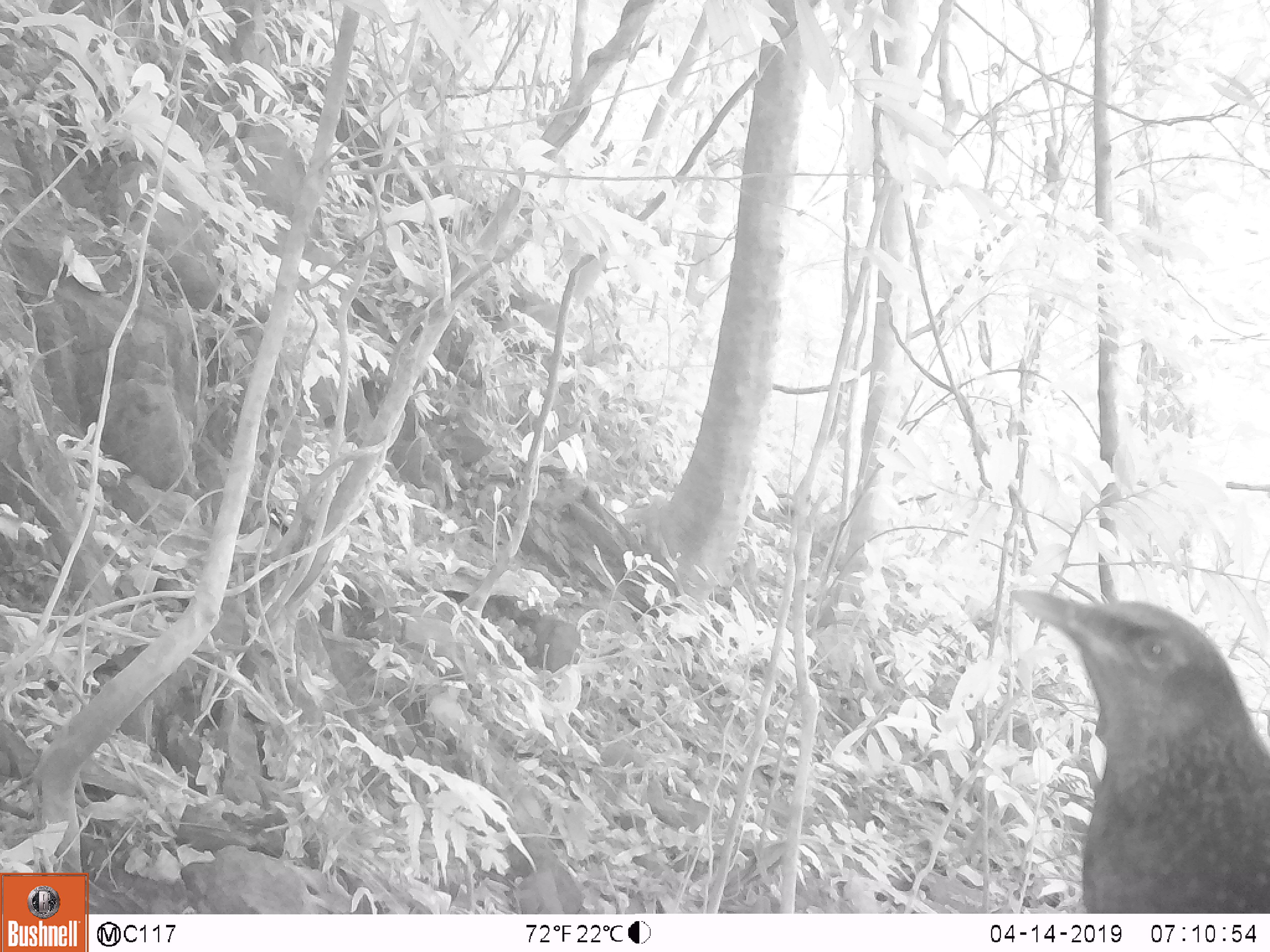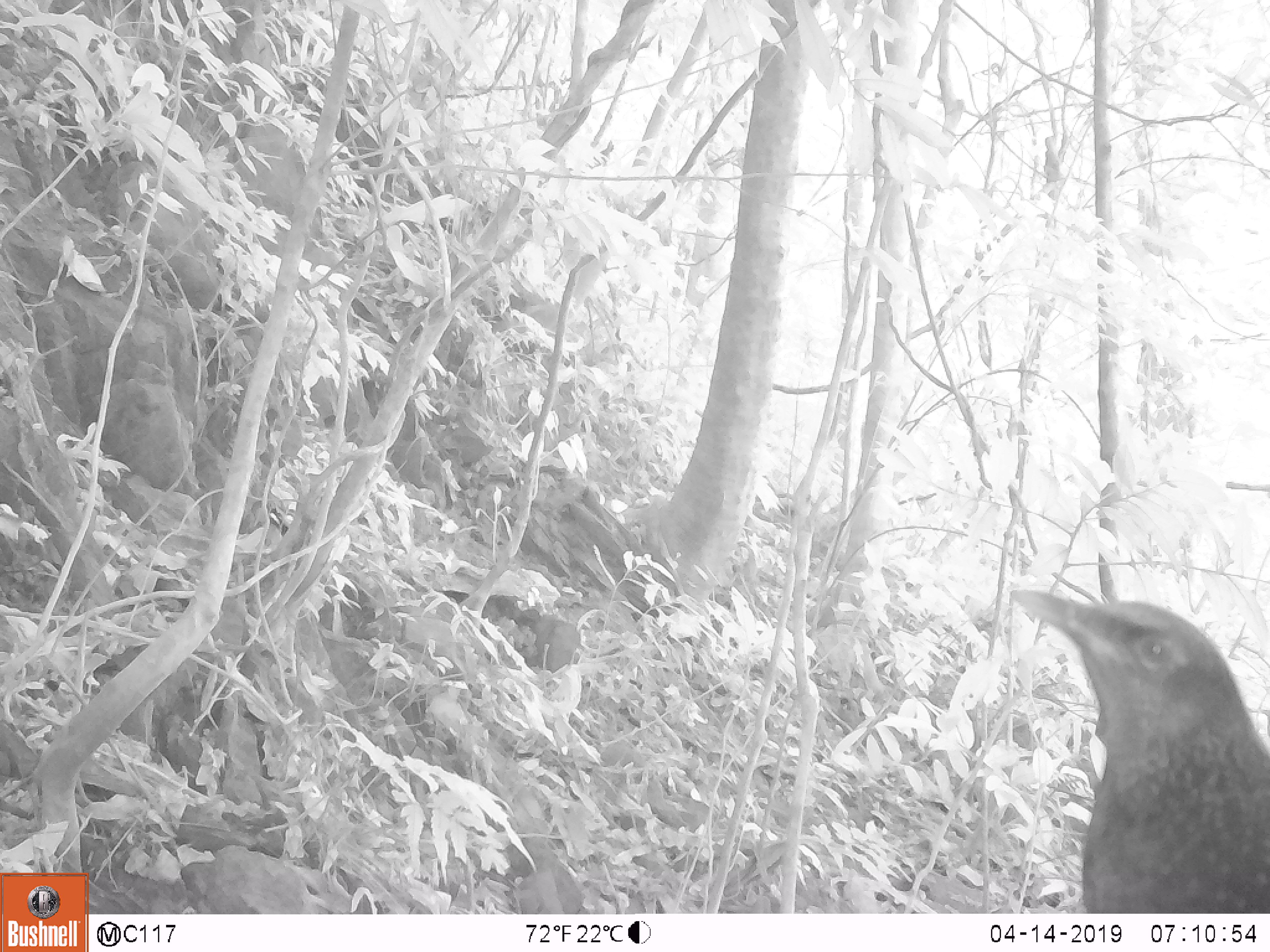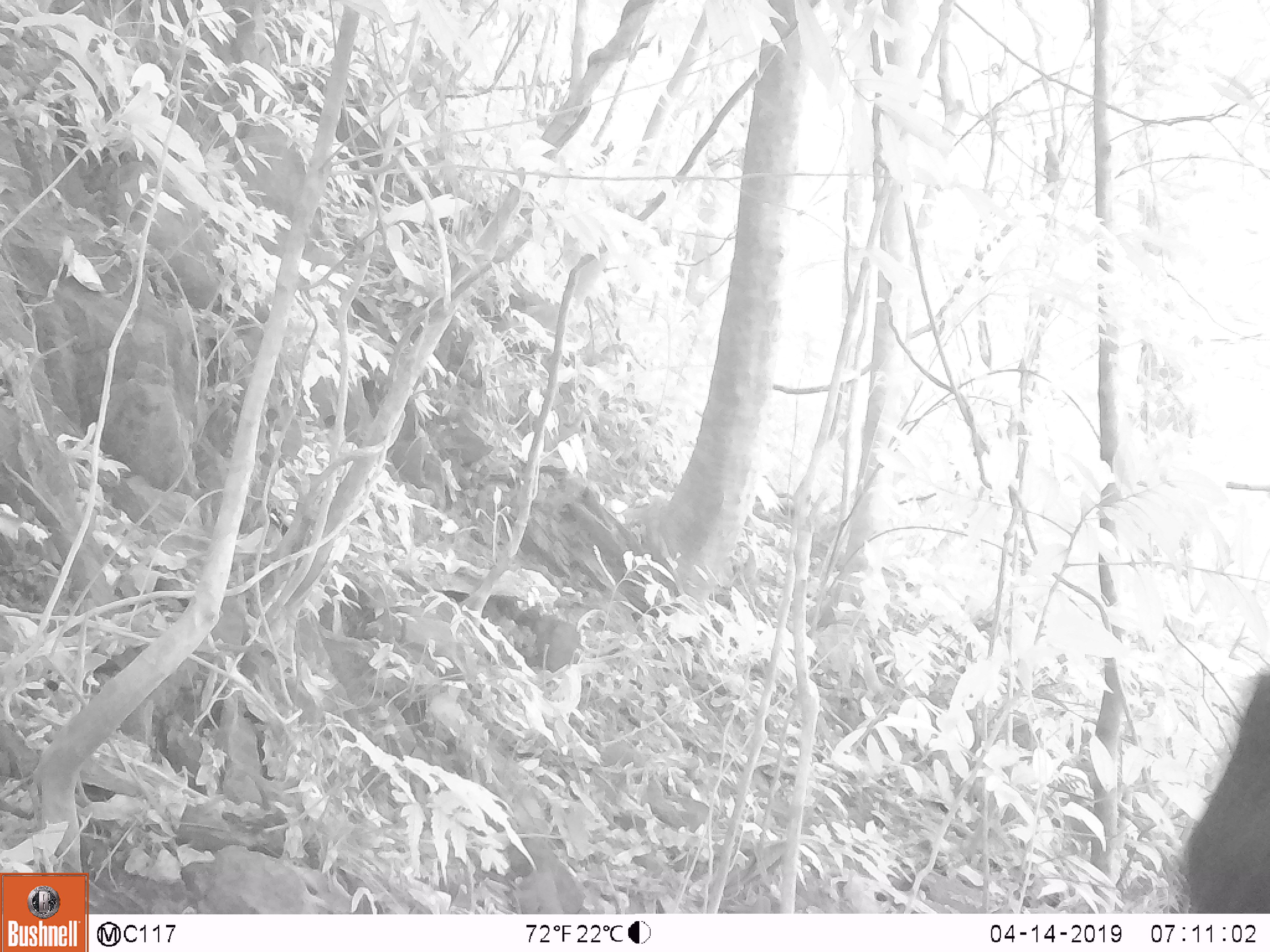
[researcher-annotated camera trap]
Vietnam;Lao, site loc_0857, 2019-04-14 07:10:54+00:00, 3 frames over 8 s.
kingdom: Animalia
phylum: Chordata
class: Aves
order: Passeriformes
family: Muscicapidae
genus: Myophonus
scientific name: Myophonus caeruleus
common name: blue whistling thrush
Blue whistling thrush (Myophonus caeruleus). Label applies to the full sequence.